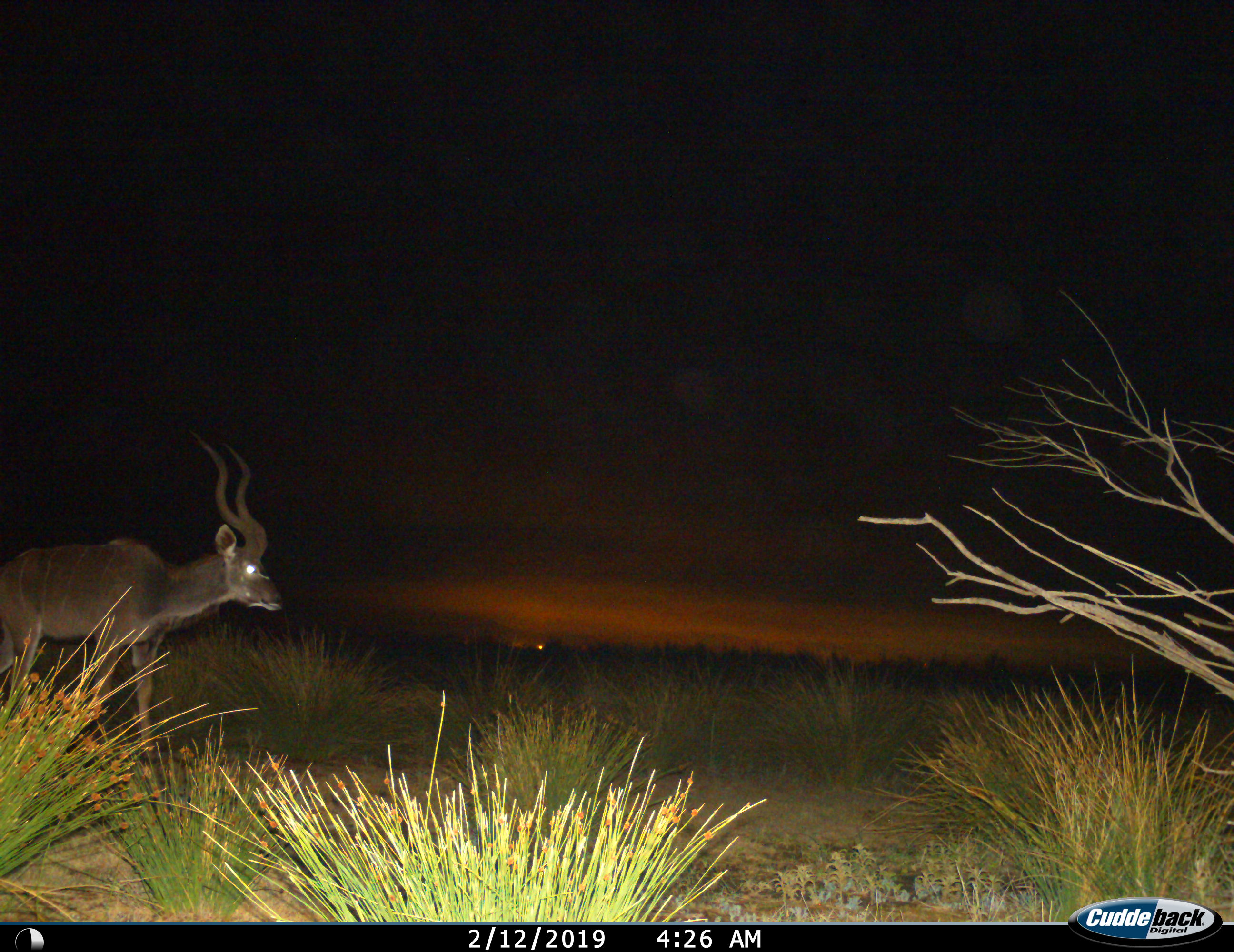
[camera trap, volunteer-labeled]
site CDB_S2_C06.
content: unidentified animal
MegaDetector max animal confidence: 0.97